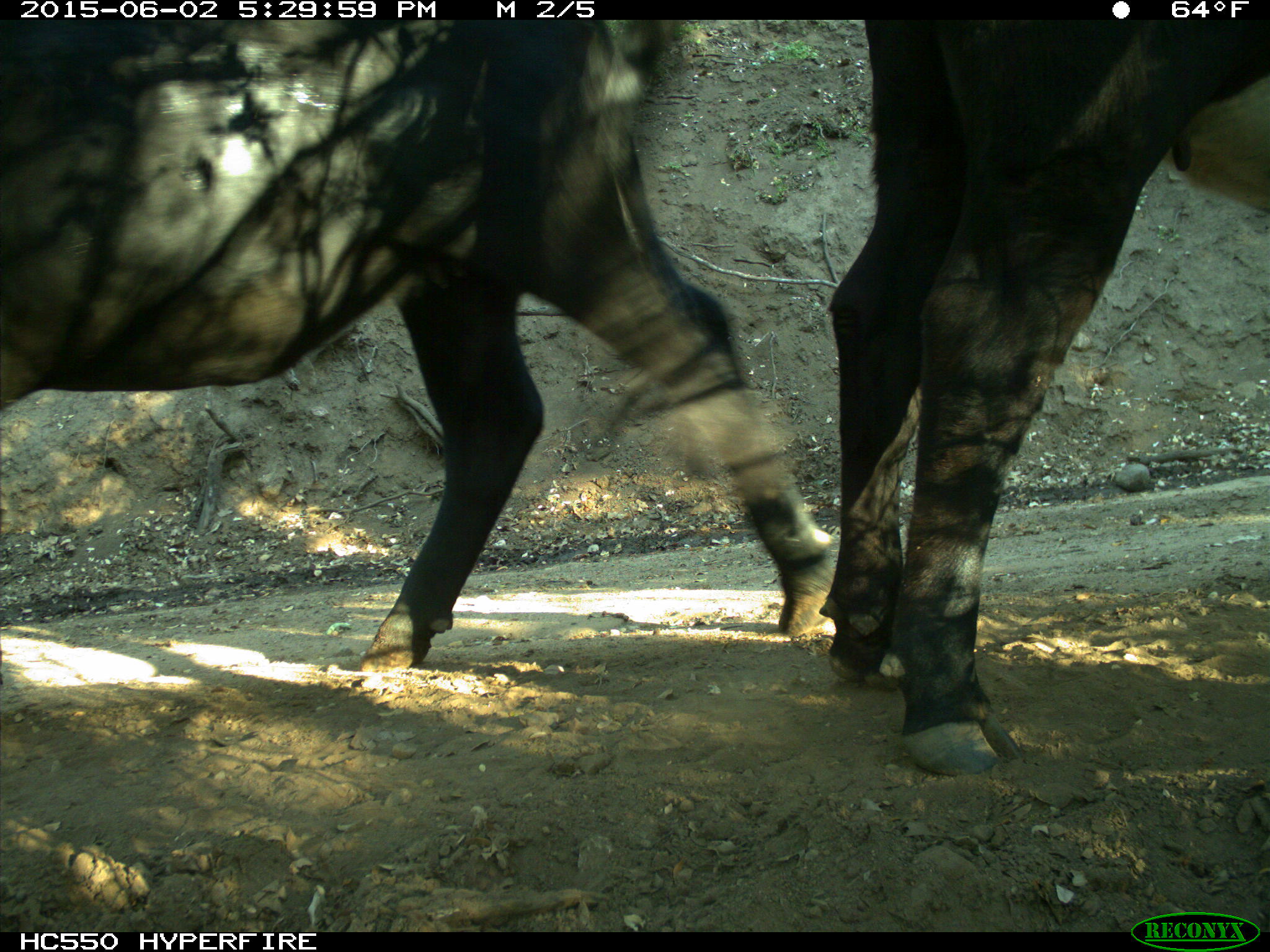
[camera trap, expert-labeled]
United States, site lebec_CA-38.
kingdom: Animalia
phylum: Chordata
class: Mammalia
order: Artiodactyla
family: Bovidae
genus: Bos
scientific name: Bos taurus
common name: domestic cow